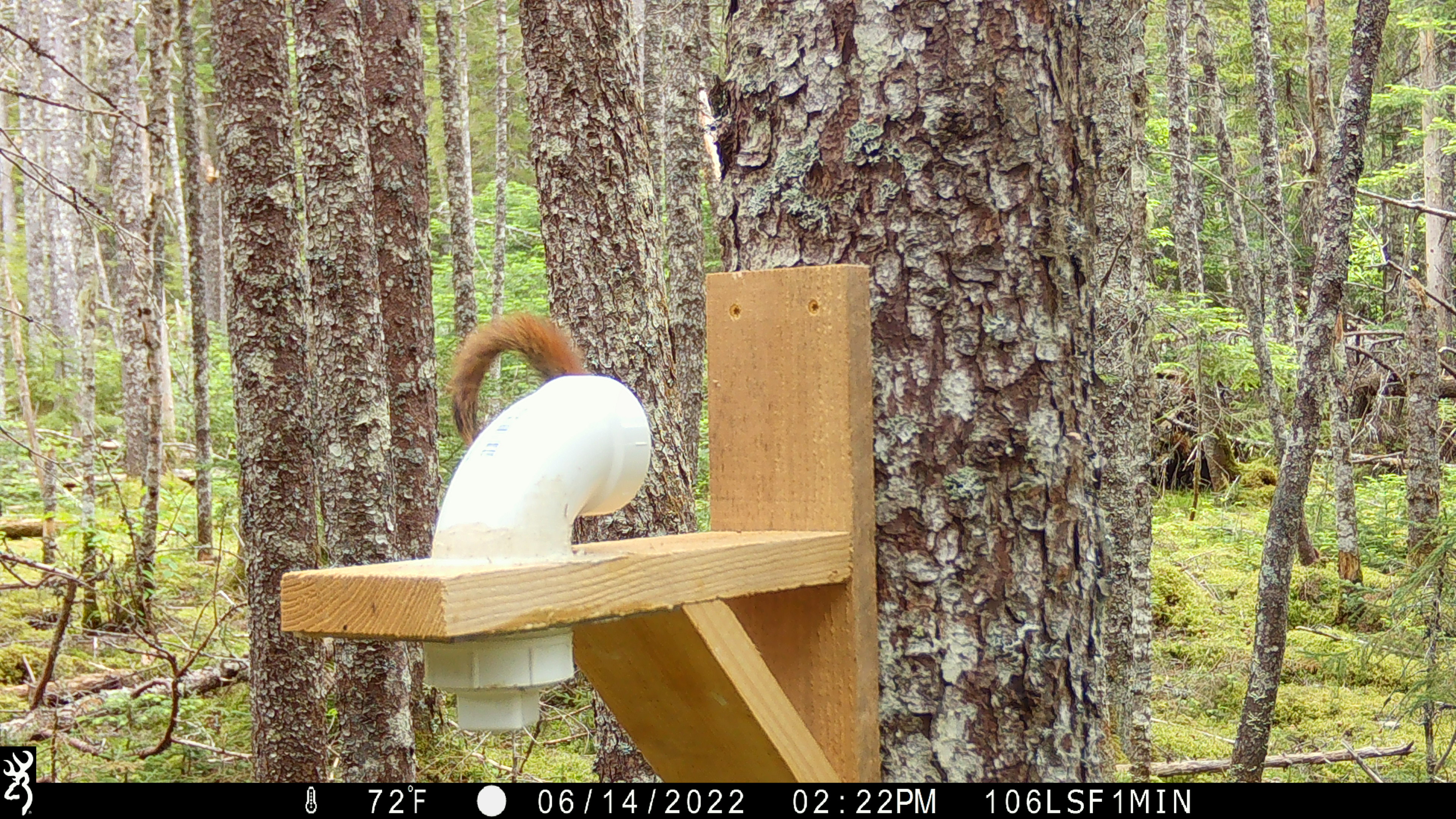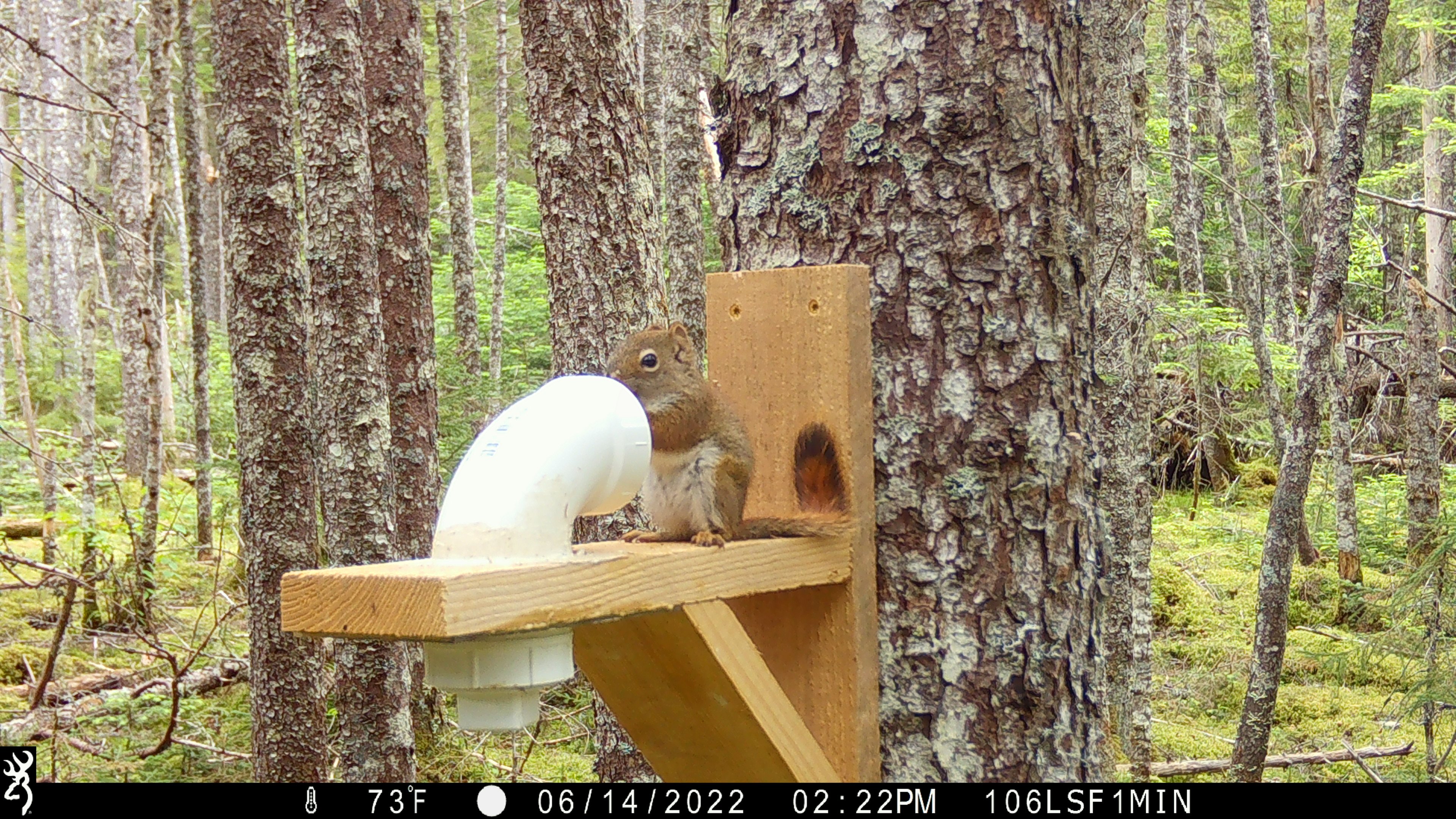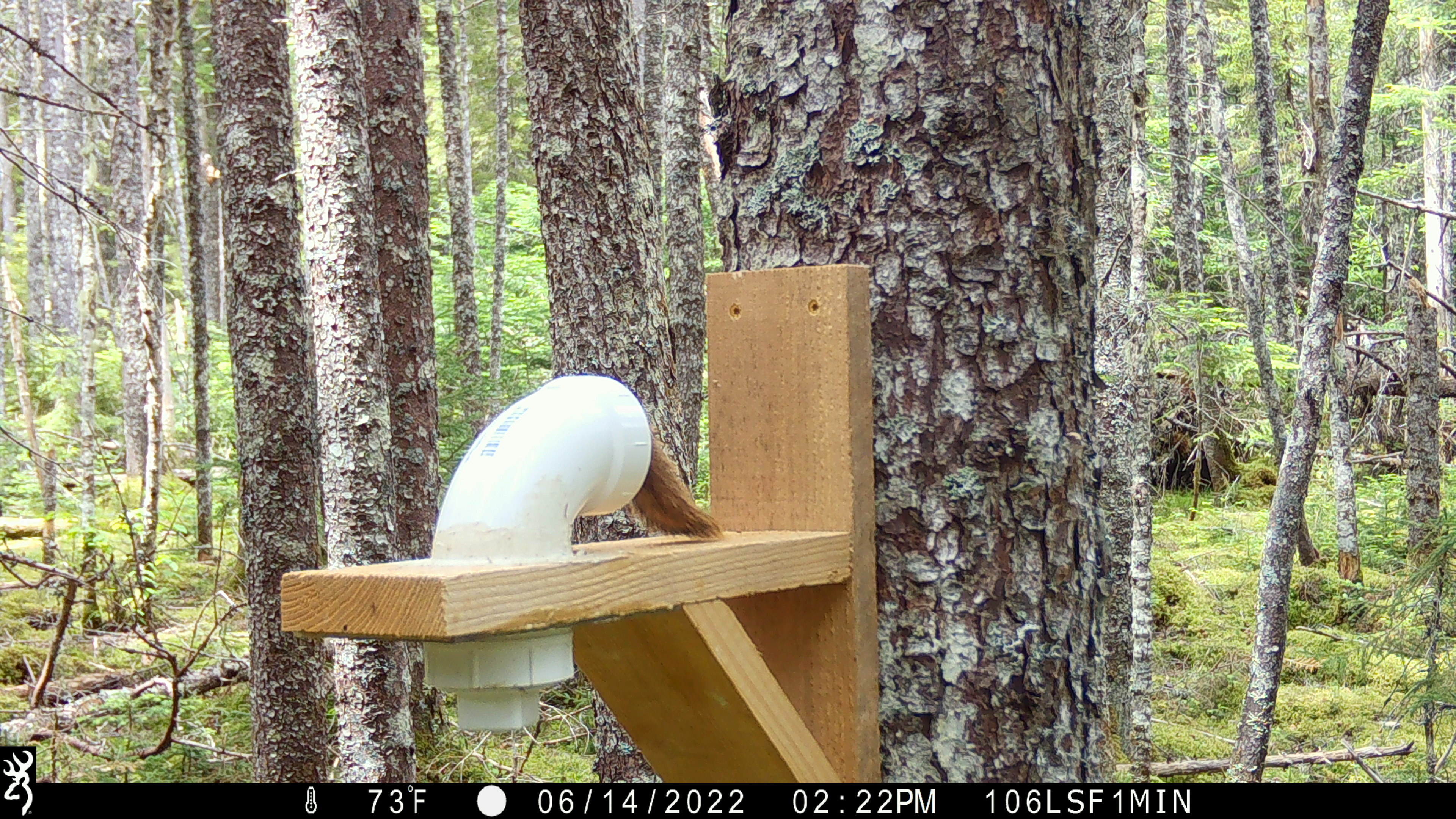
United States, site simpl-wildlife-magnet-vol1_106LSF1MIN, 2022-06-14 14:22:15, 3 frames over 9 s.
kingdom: Animalia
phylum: Chordata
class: Mammalia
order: Rodentia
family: Sciuridae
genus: Tamiasciurus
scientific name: Tamiasciurus hudsonicus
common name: red squirrel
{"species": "red squirrel (Tamiasciurus hudsonicus)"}